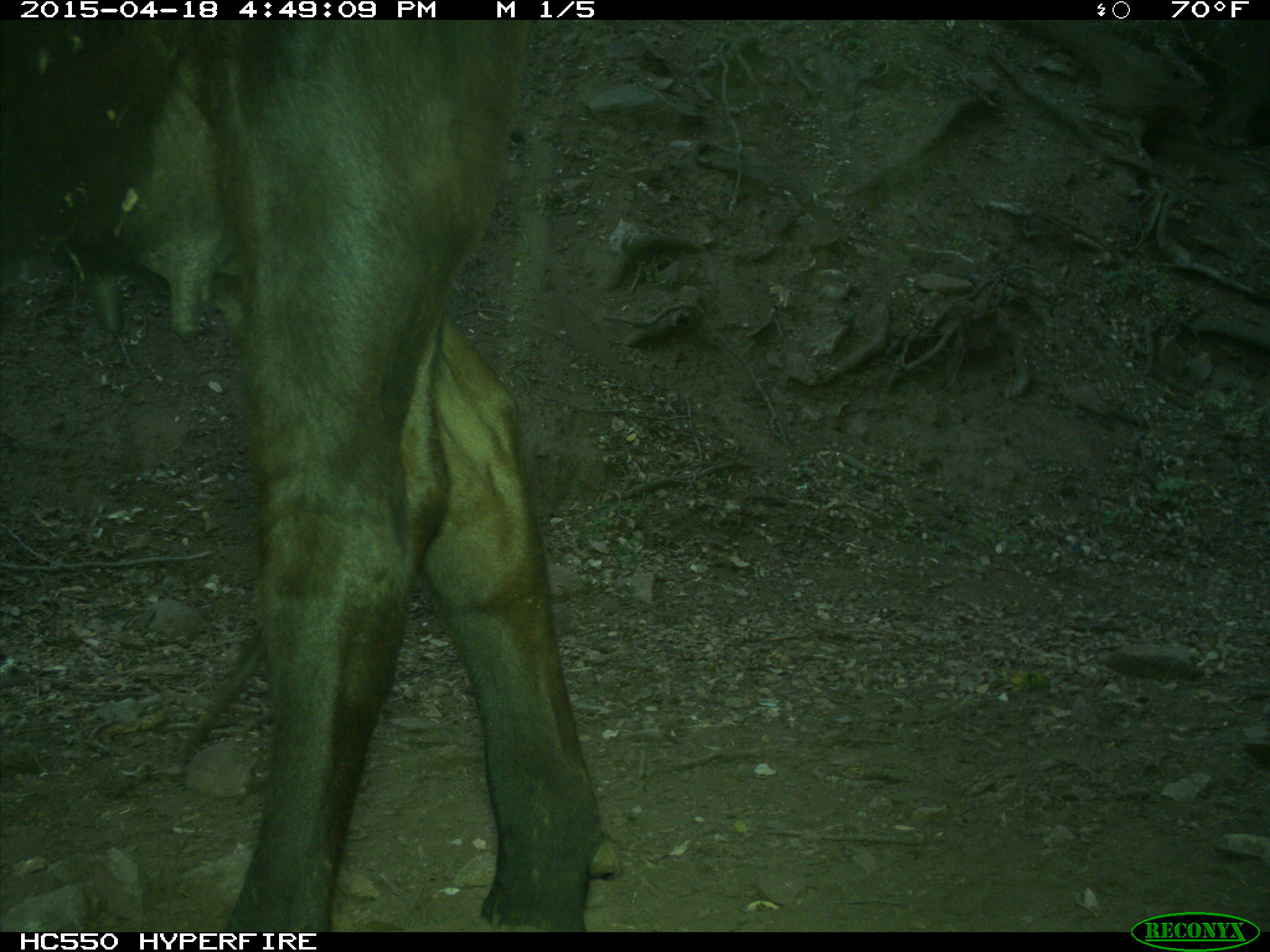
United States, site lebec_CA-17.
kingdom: Animalia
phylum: Chordata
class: Mammalia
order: Artiodactyla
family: Bovidae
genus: Bos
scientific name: Bos taurus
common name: domestic cow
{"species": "Bos taurus (domestic cow)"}